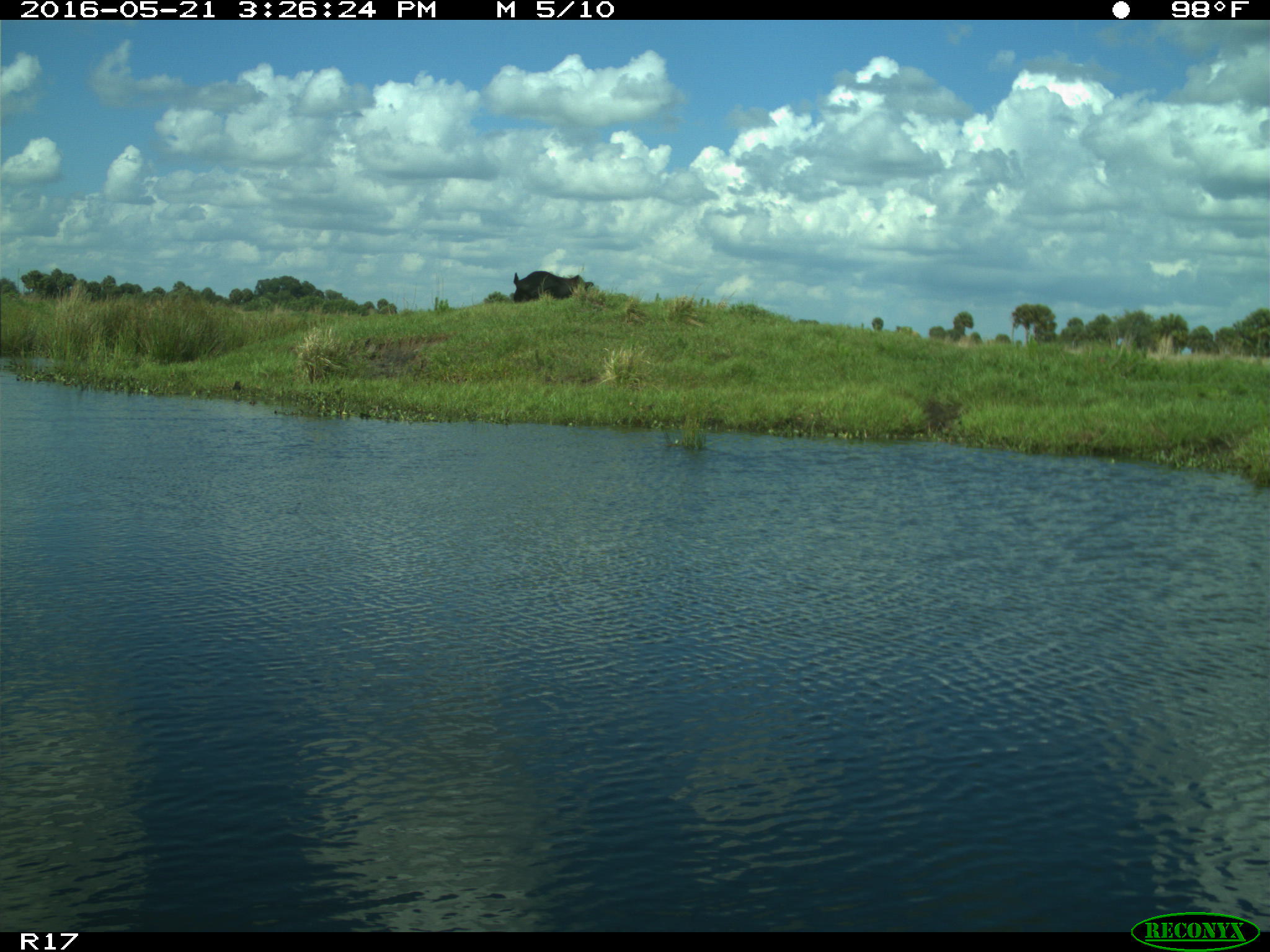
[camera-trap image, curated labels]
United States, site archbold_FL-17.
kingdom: Animalia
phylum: Chordata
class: Mammalia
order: Artiodactyla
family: Bovidae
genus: Bos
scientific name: Bos taurus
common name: domestic cow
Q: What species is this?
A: Bos taurus (domestic cow).